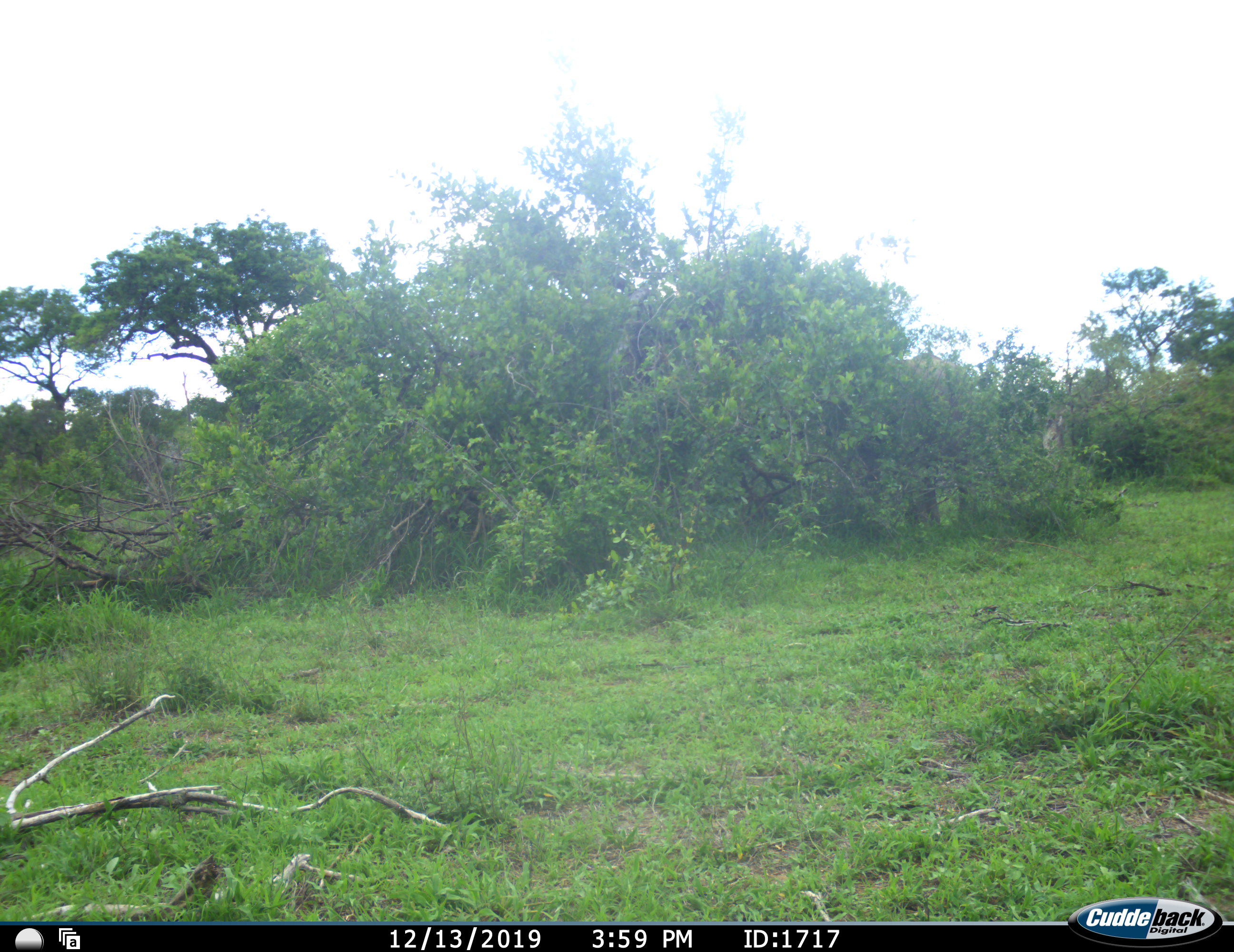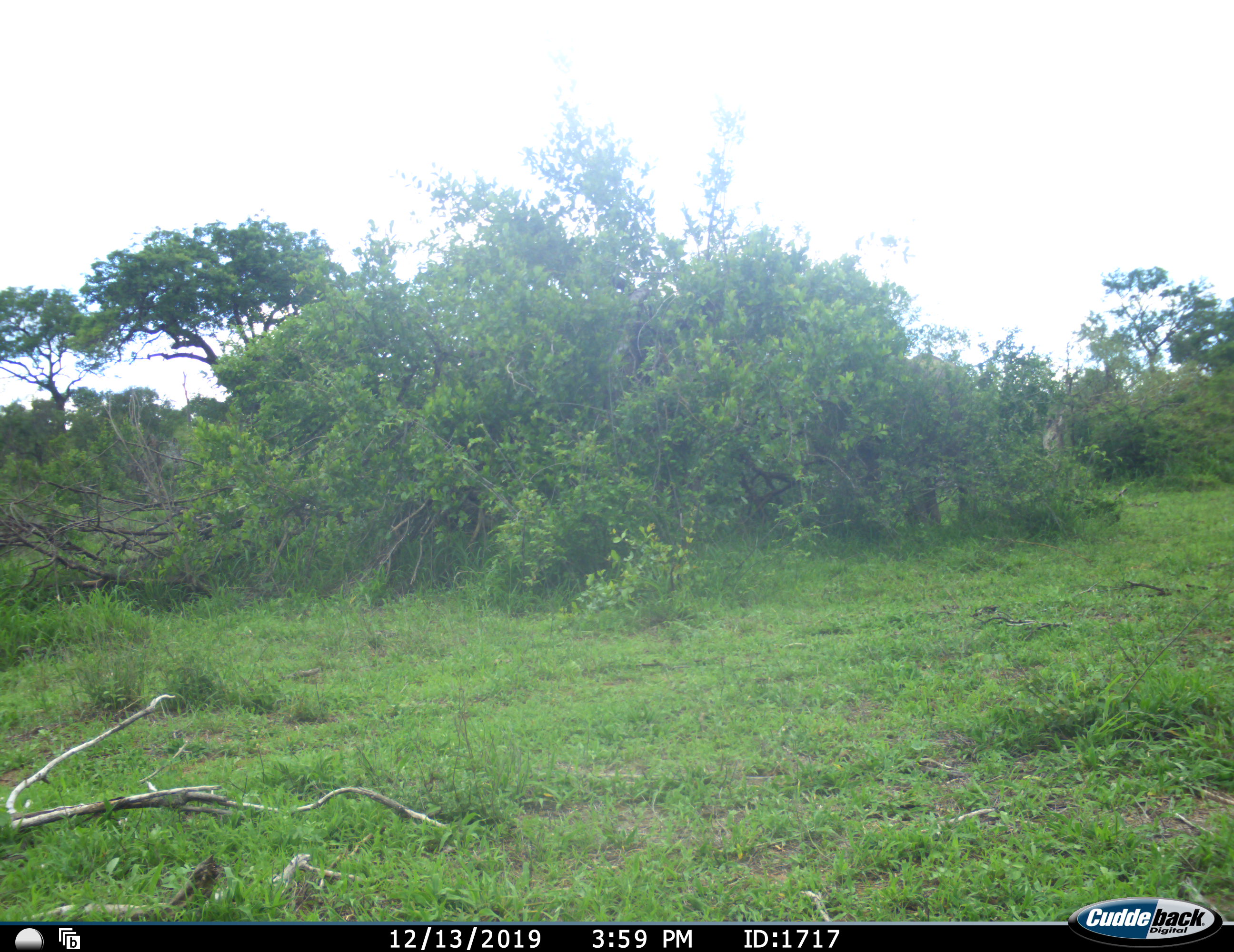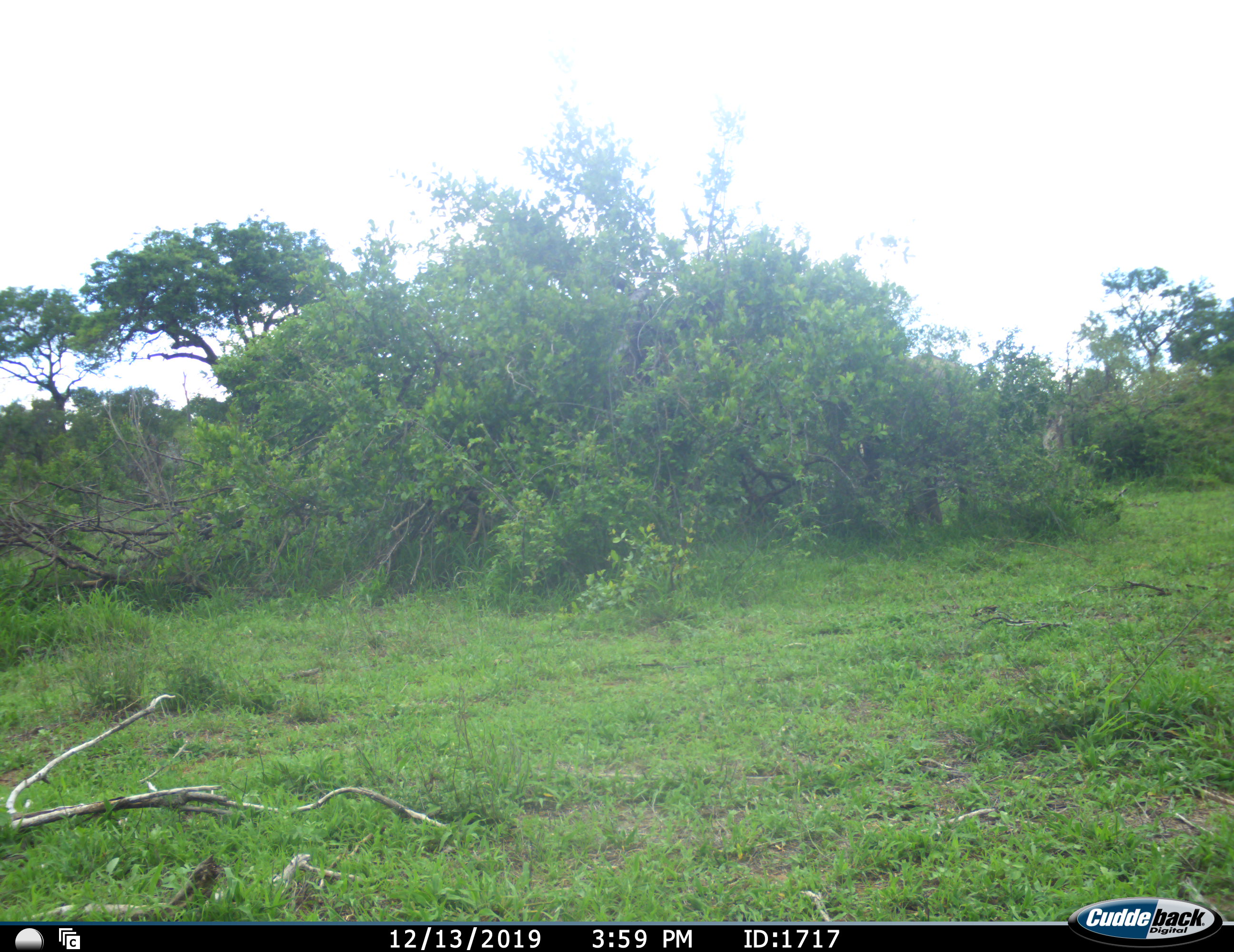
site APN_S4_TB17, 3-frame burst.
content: unidentified animal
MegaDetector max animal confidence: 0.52